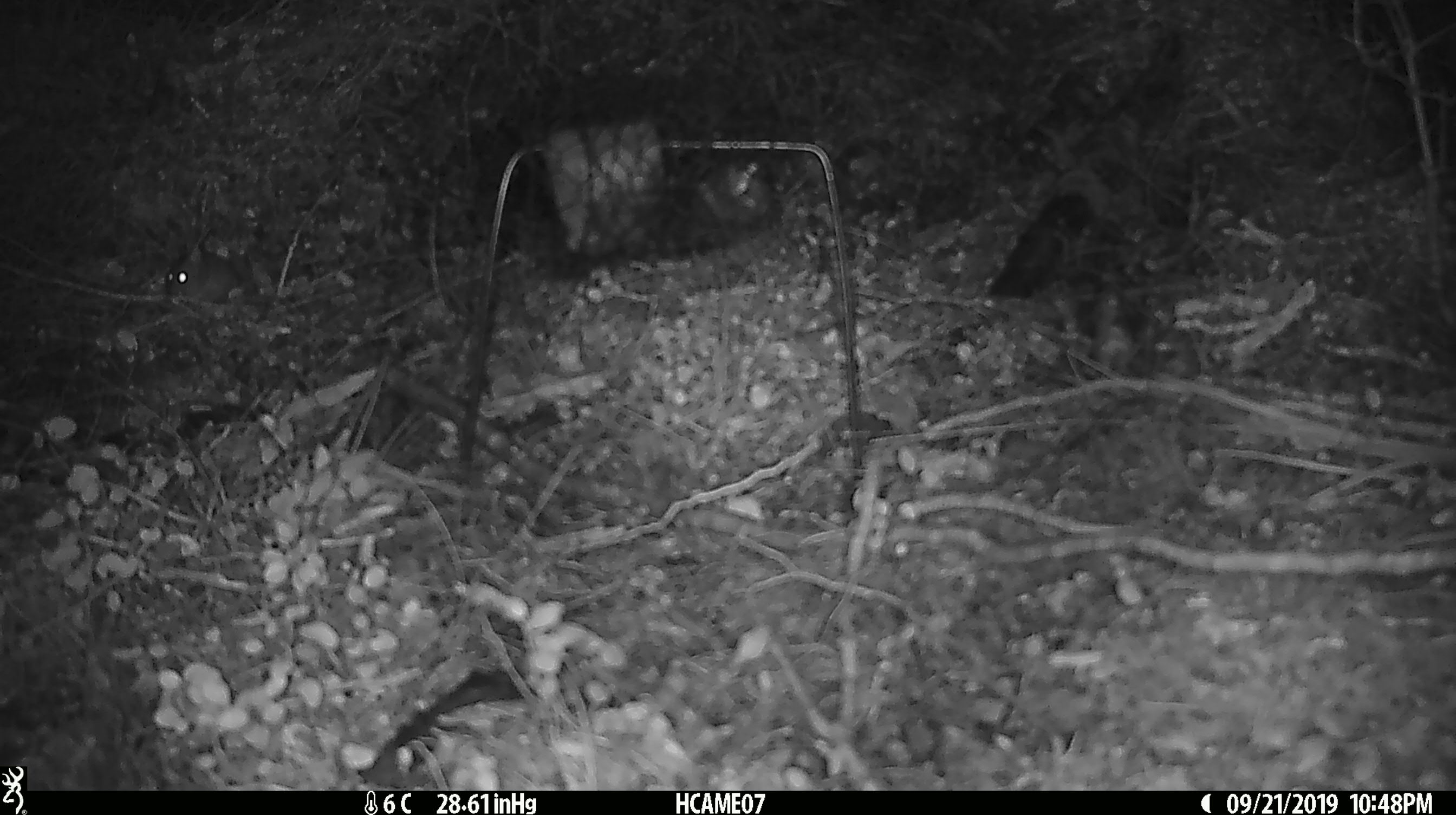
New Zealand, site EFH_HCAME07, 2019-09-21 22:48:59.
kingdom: Animalia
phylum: Chordata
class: Mammalia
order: Rodentia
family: Muridae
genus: Mus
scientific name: Mus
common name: mouse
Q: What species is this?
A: Mouse (Mus).